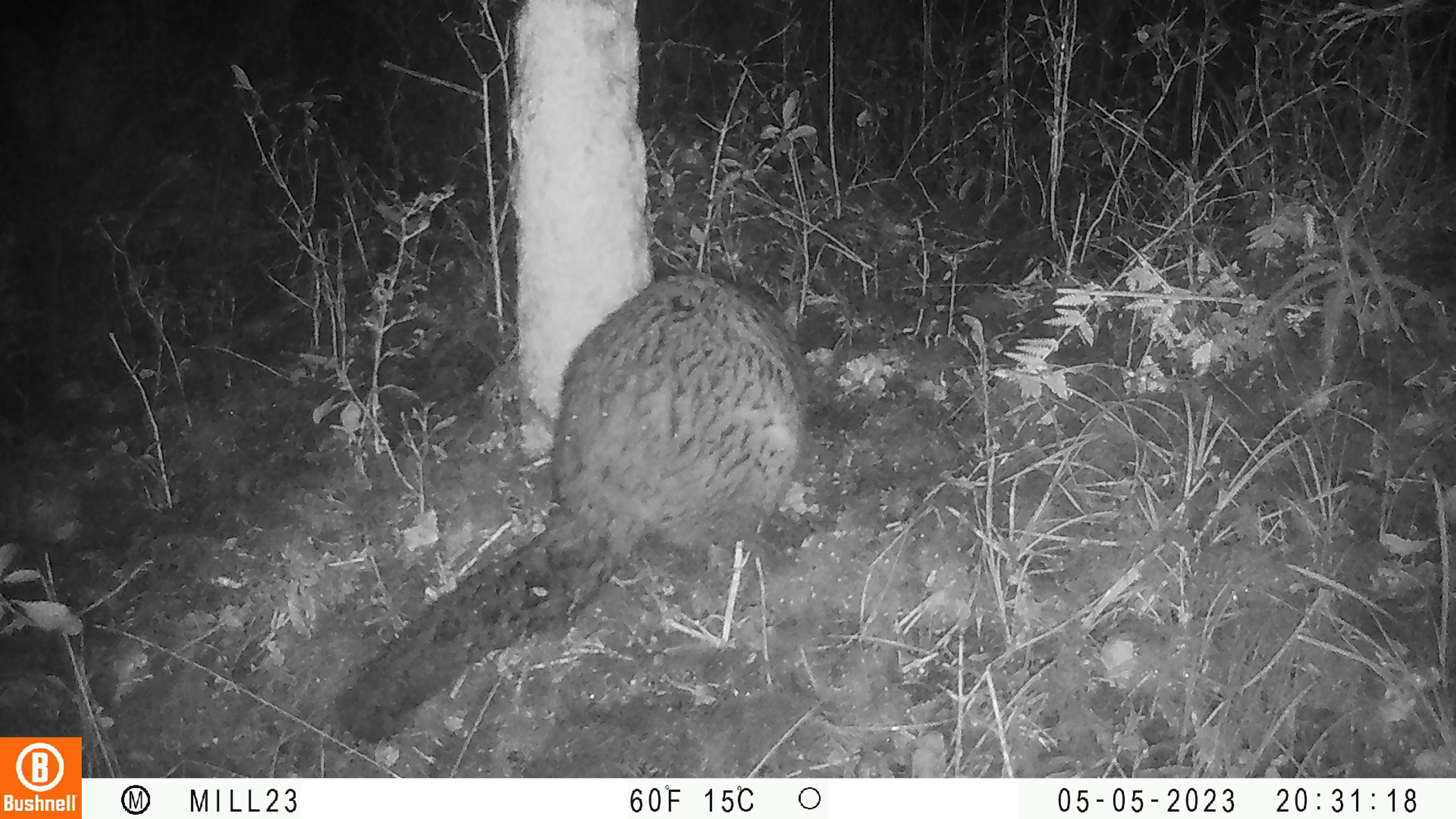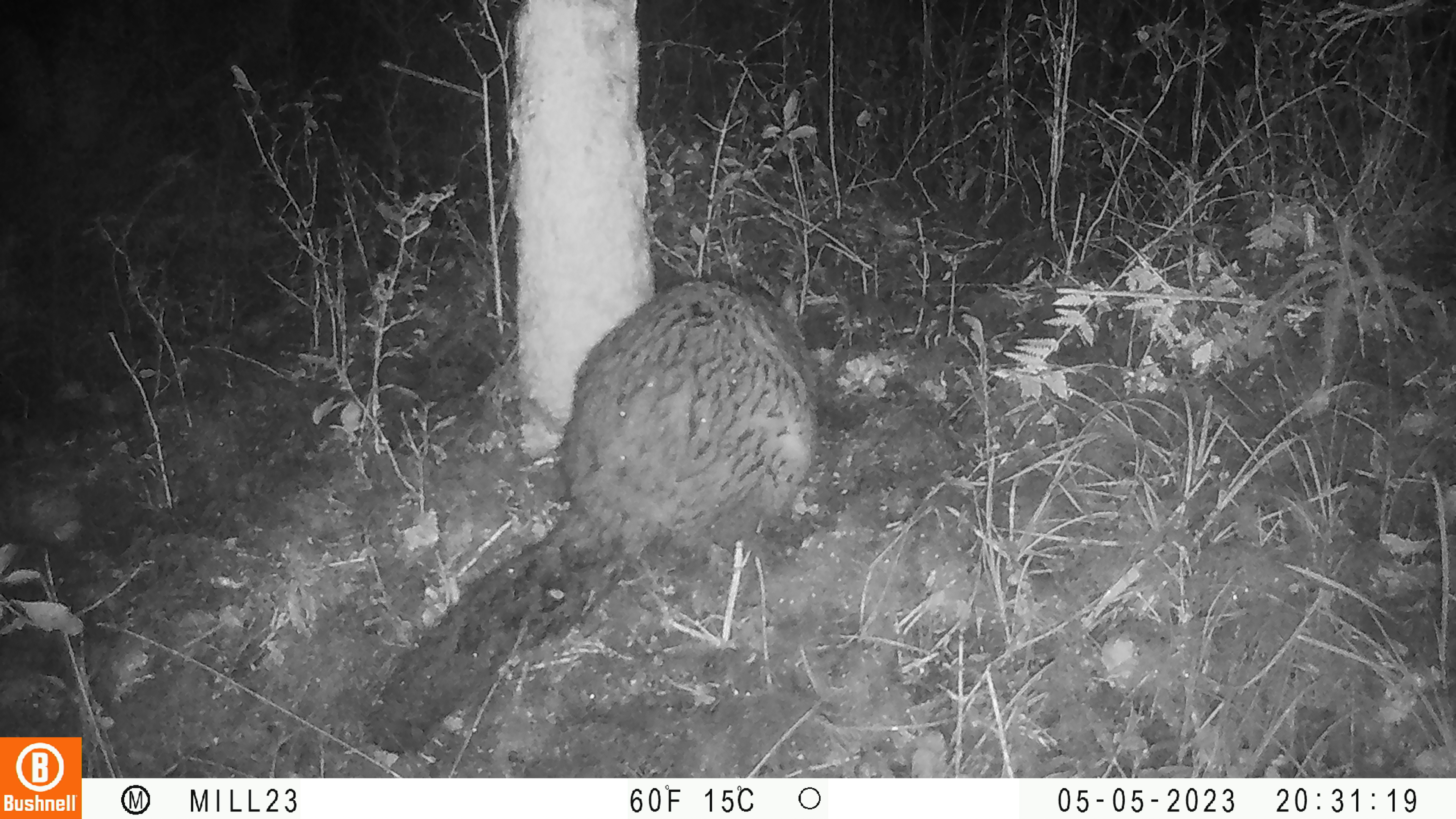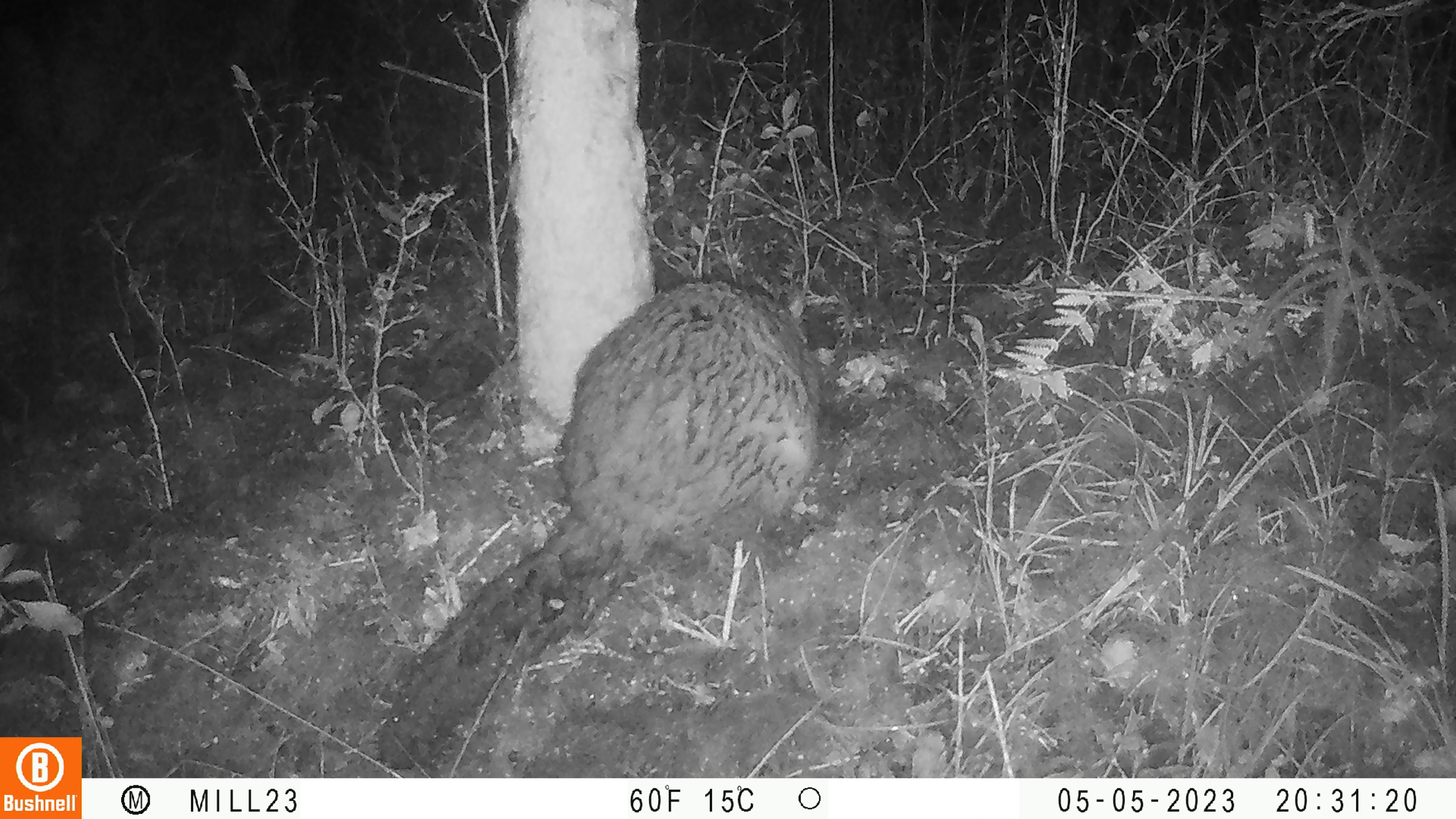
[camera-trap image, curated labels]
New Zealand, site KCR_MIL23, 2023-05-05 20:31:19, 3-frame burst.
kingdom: Animalia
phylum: Chordata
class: Mammalia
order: Diprotodontia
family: Phalangeridae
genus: Trichosurus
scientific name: Trichosurus vulpecula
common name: common brushtail possum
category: possum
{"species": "possum (common brushtail possum) (Trichosurus vulpecula)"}